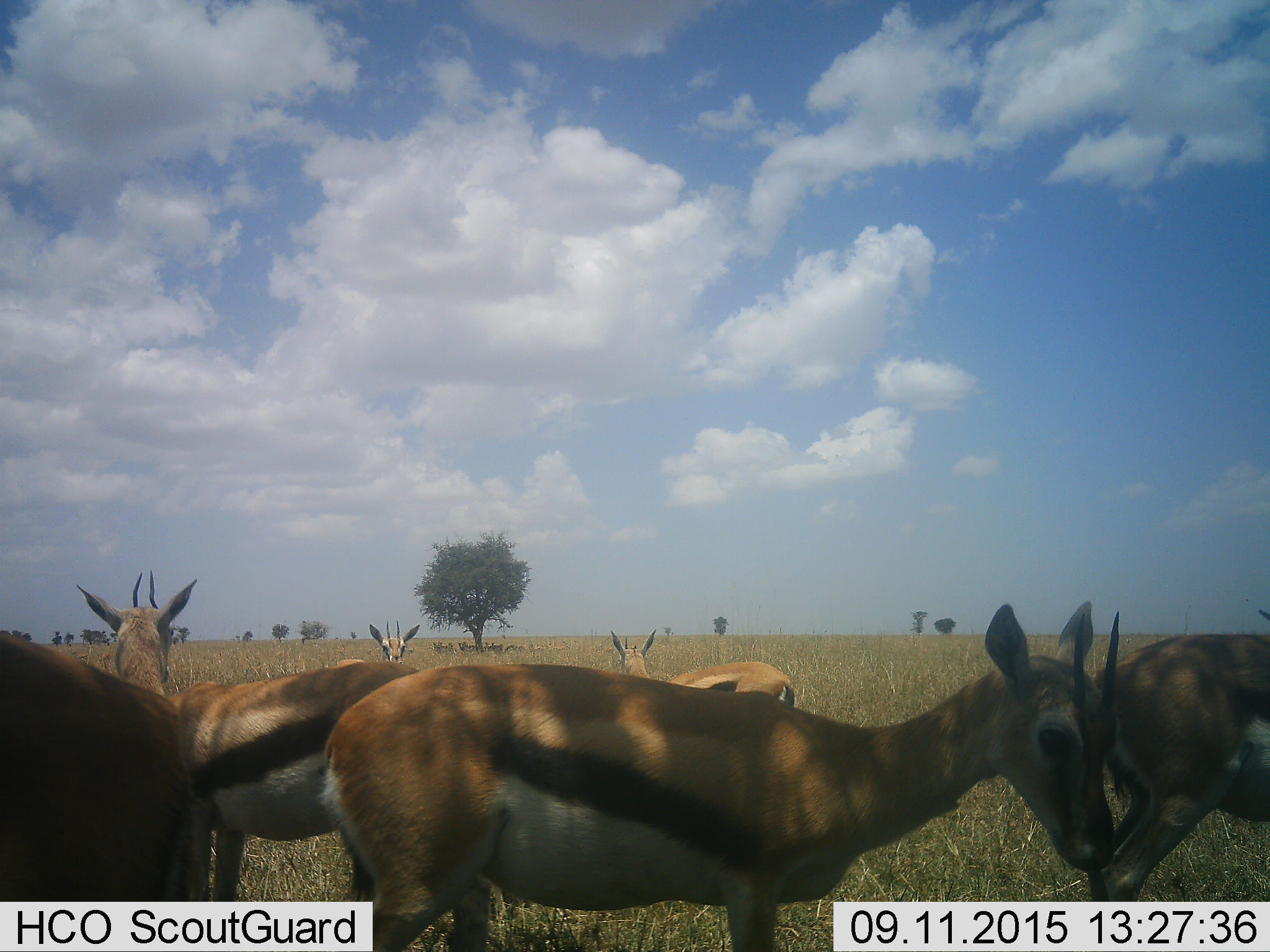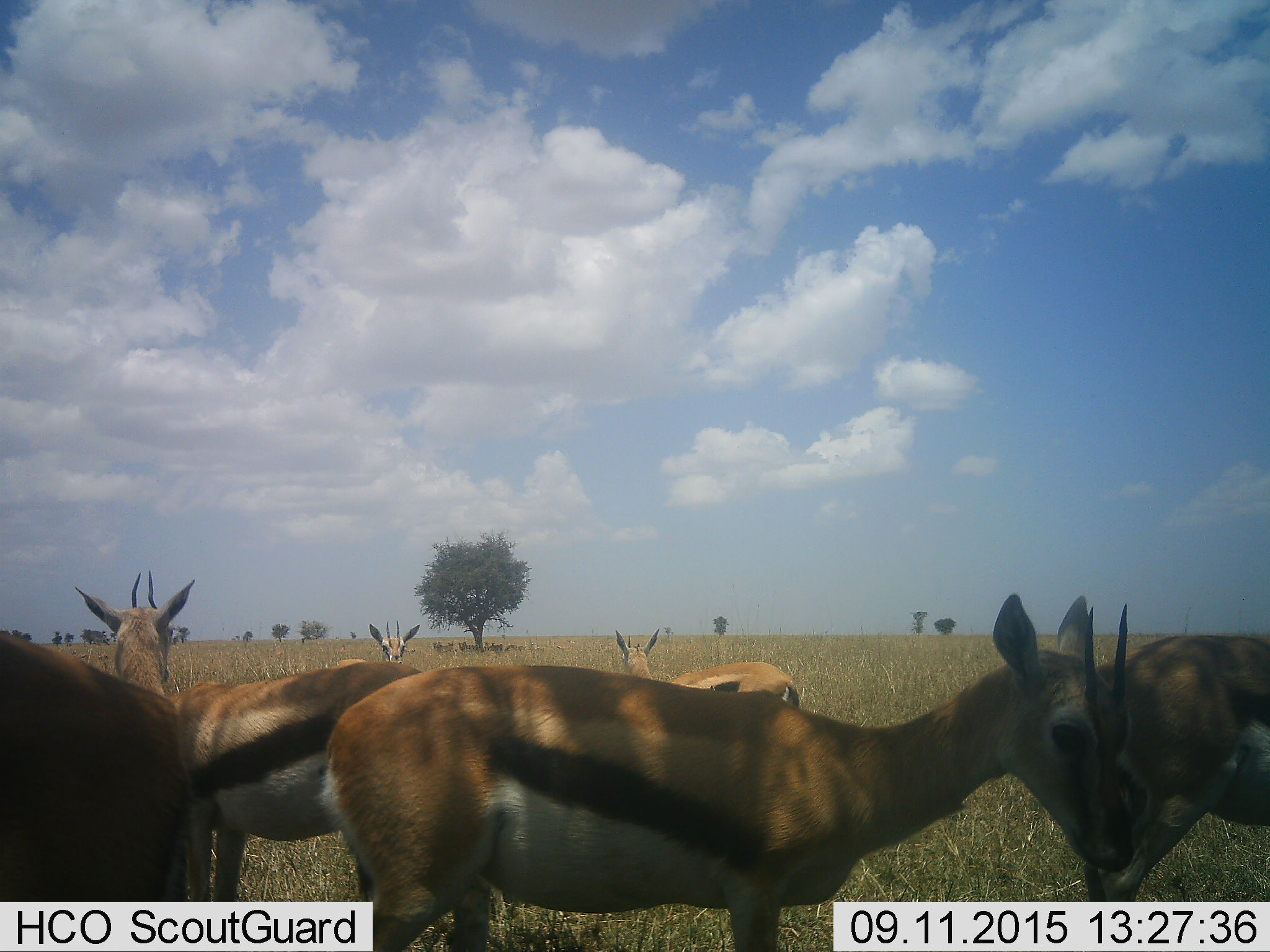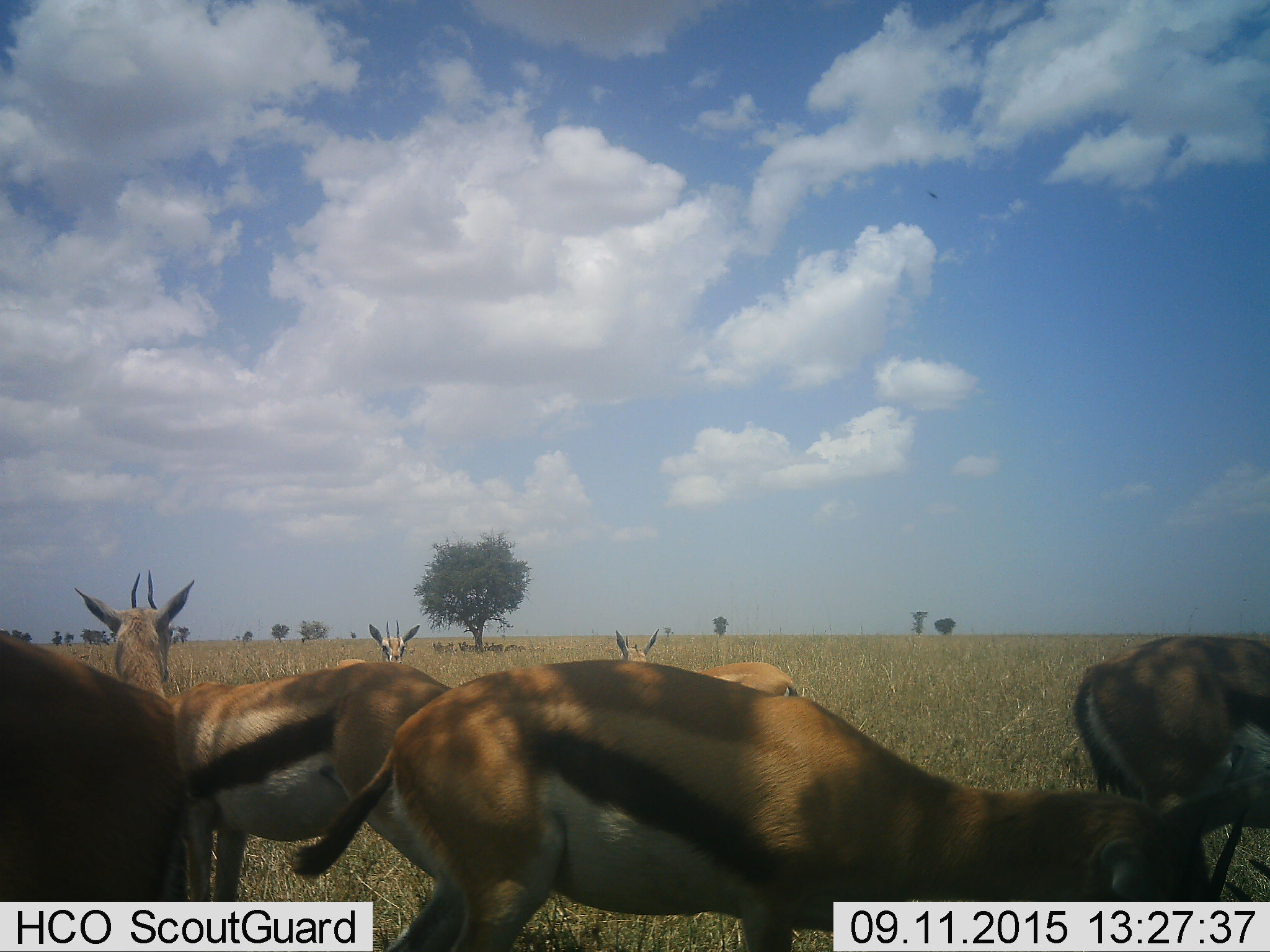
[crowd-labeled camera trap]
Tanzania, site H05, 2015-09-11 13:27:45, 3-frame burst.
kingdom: Animalia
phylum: Chordata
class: Mammalia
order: Artiodactyla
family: Bovidae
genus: Eudorcas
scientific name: Eudorcas thomsonii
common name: thomson's gazelle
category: gazellethomsons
Gazellethomsons (thomson's gazelle) (Eudorcas thomsonii), count 11-50. Behavior (volunteer vote fractions): standing 70%, resting 30%, moving 10%, interacting 10%. Young present (vote fraction): 10%. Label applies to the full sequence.